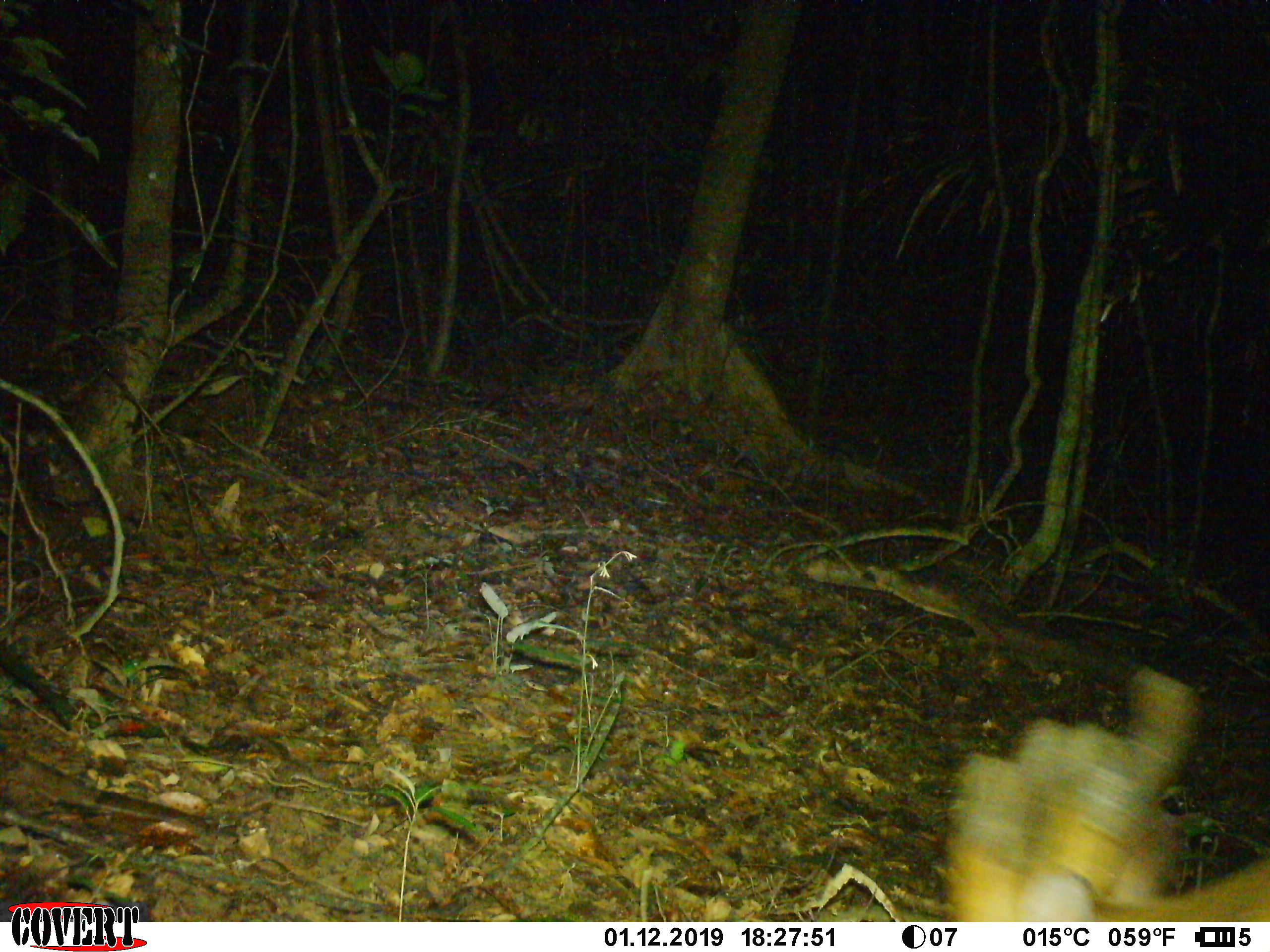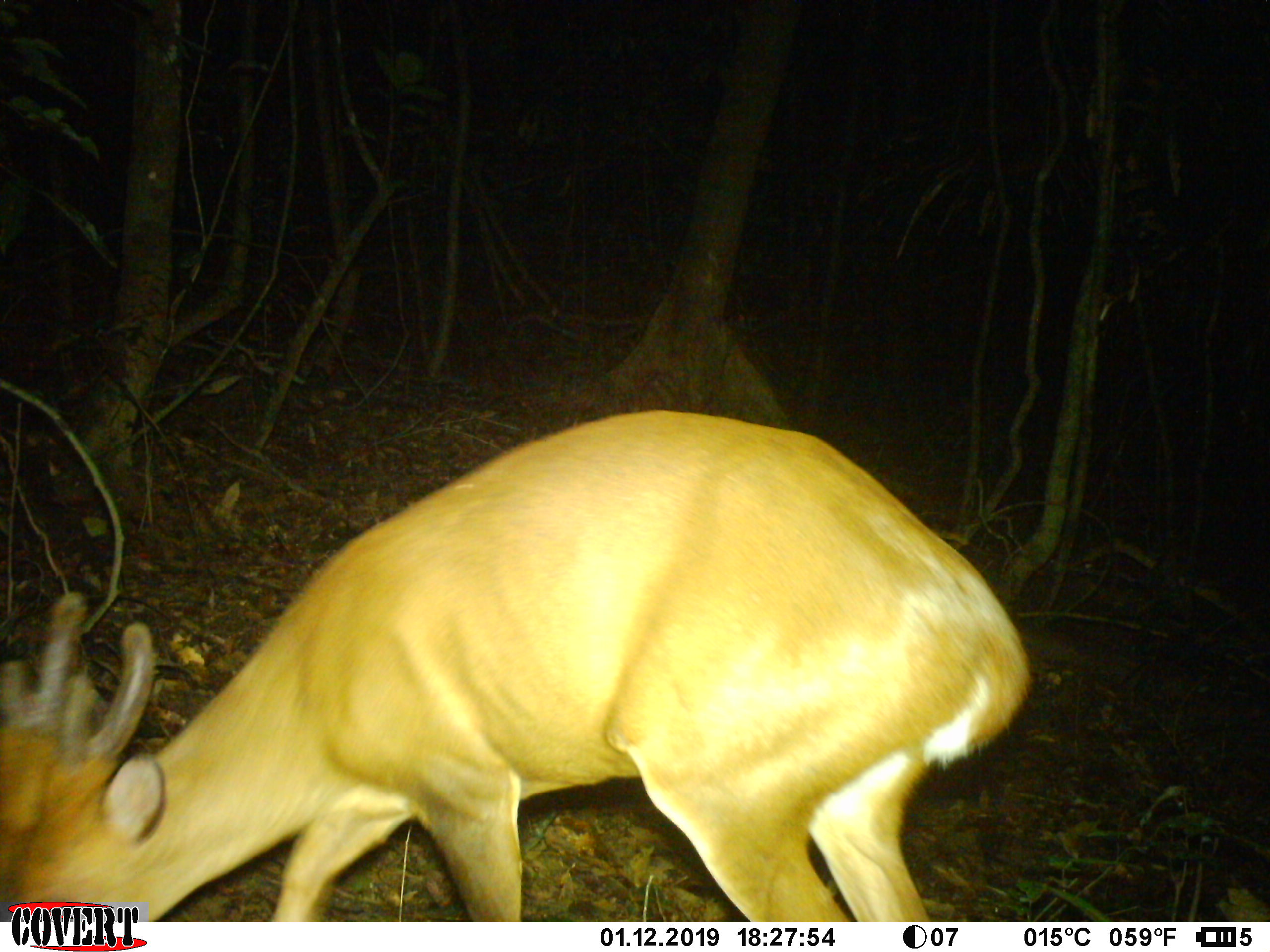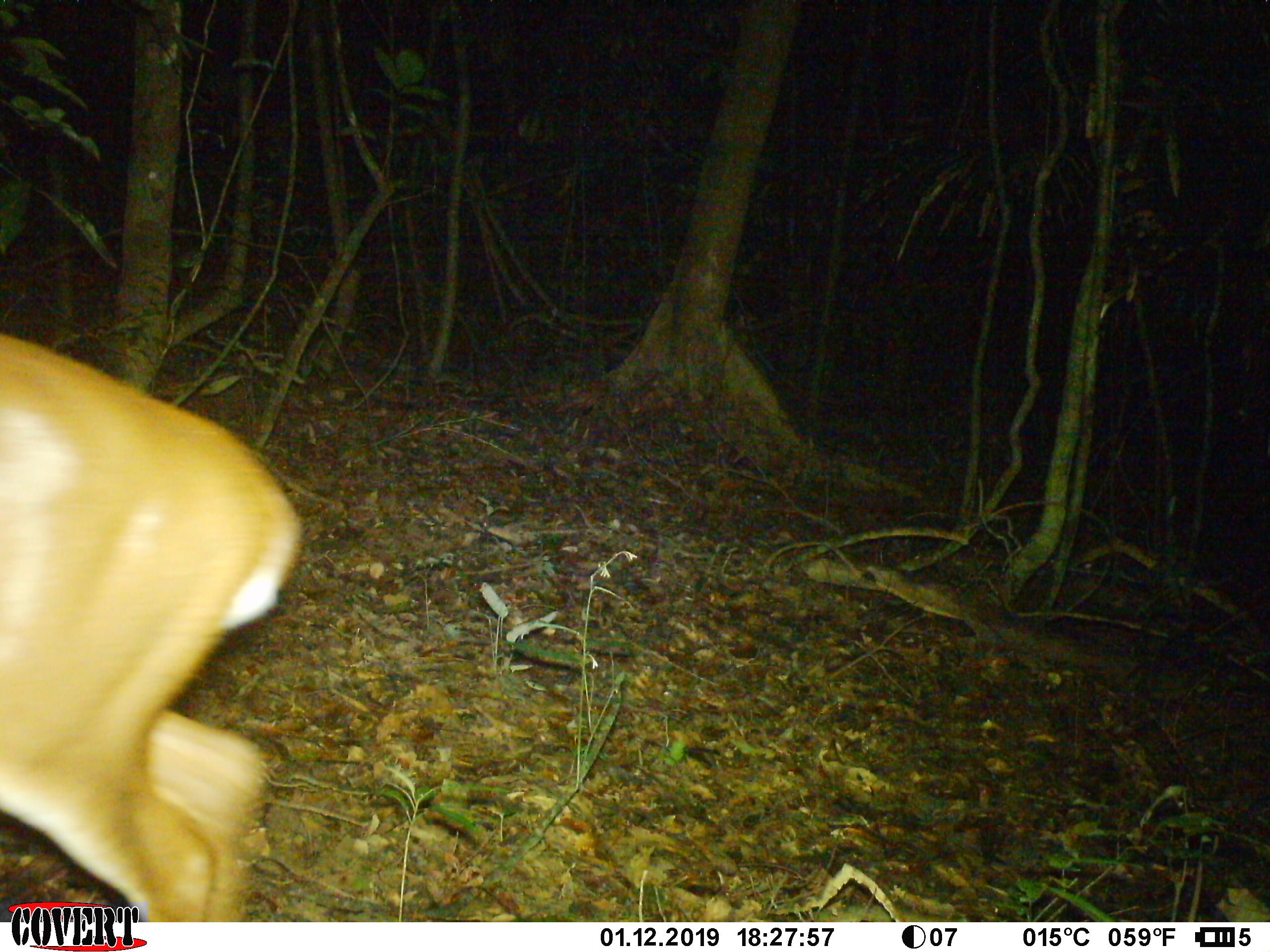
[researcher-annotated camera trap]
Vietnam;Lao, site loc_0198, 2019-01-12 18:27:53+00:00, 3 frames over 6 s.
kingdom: Animalia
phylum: Chordata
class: Mammalia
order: Artiodactyla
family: Cervidae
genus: Muntiacus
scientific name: Muntiacus vuquangensis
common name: large-antlered muntjac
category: large antlered muntjac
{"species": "large antlered muntjac (large-antlered muntjac) (Muntiacus vuquangensis)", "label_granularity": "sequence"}